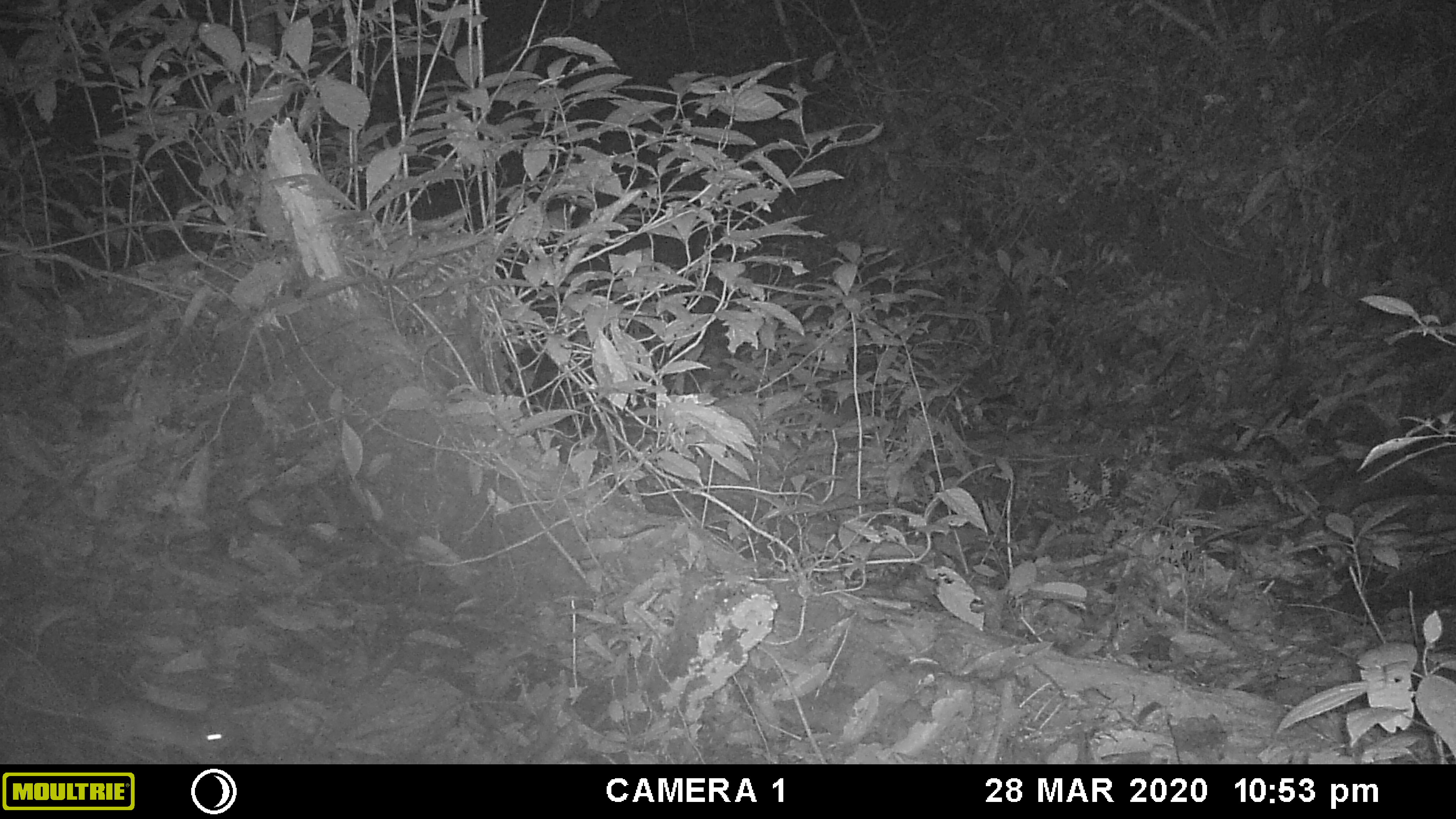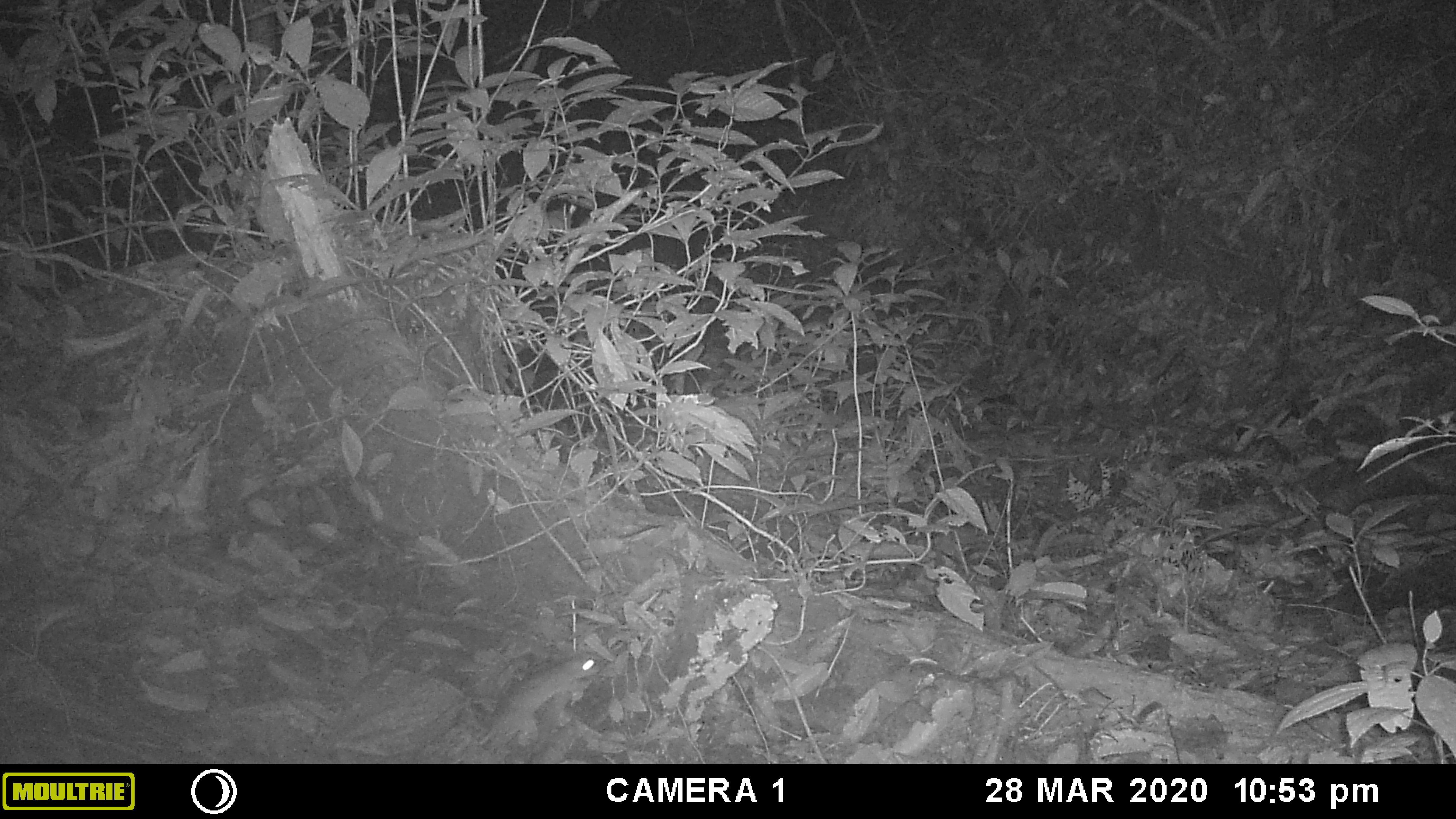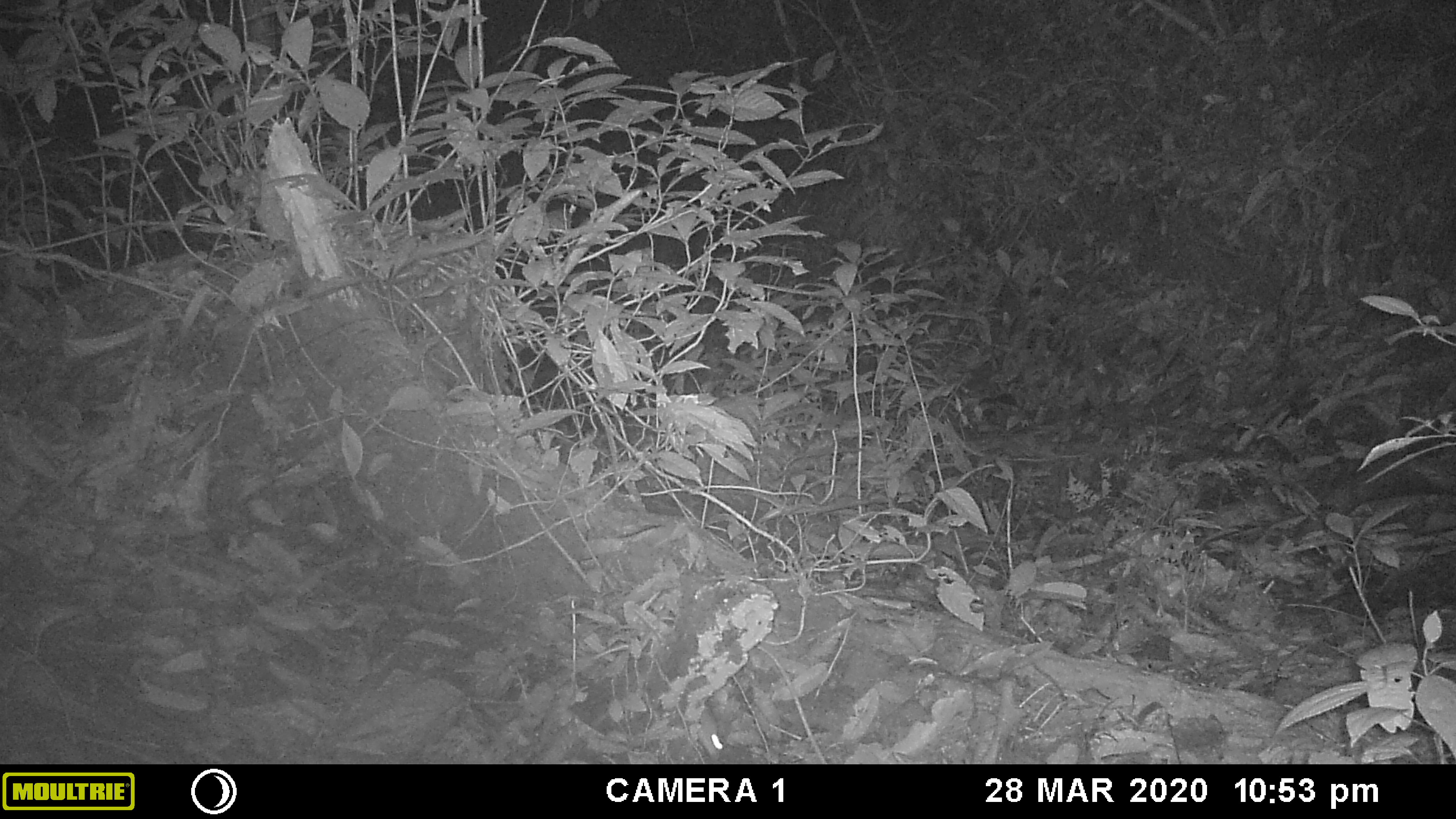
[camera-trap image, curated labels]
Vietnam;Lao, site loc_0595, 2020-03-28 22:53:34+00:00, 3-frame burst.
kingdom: Animalia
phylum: Chordata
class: Mammalia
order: Rodentia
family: Muridae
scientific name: Muridae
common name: old-world mice and rats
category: unidentified murid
Unidentified murid (old-world mice and rats) (Muridae). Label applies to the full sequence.